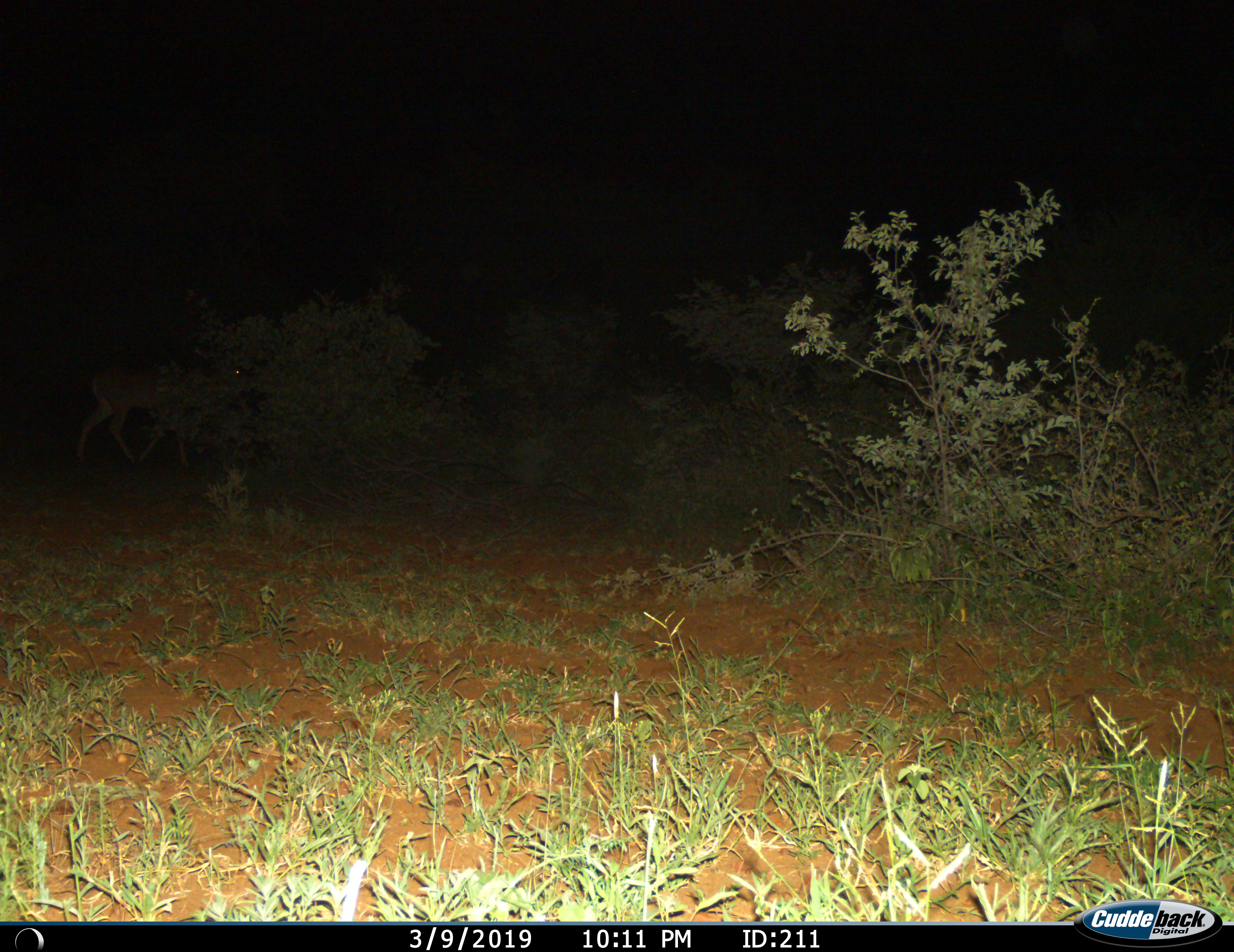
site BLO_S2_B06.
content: unidentified animal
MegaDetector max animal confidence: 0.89